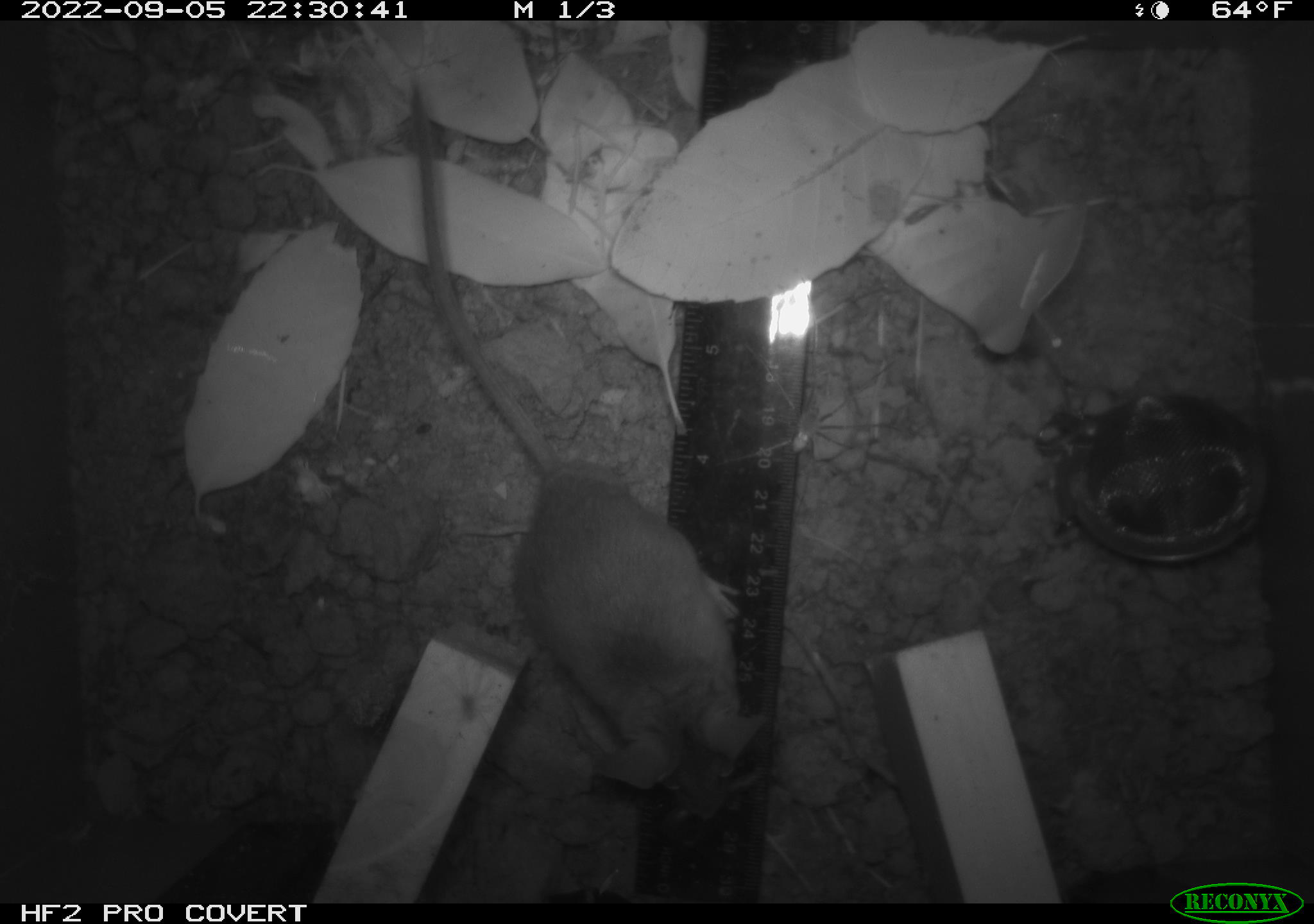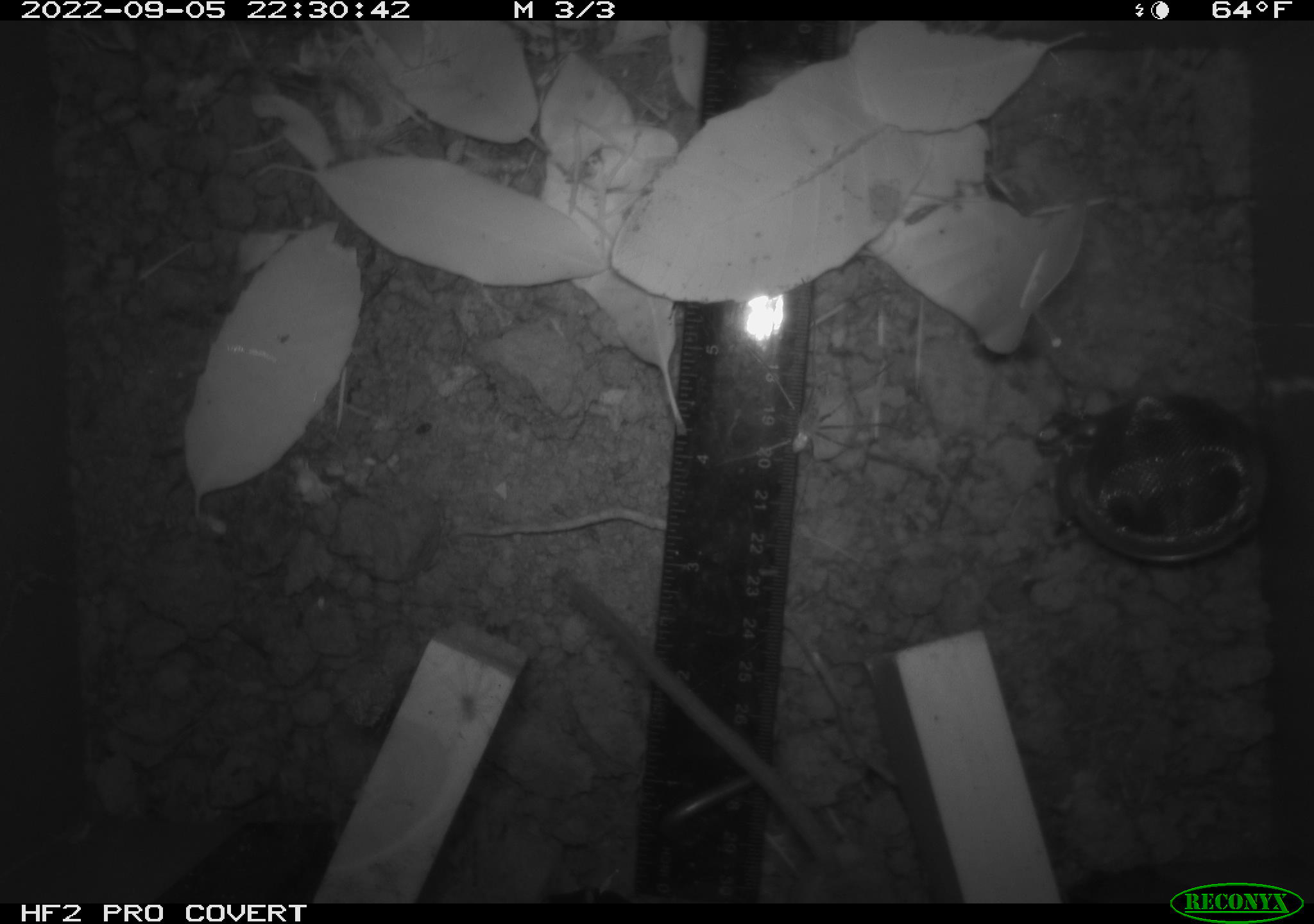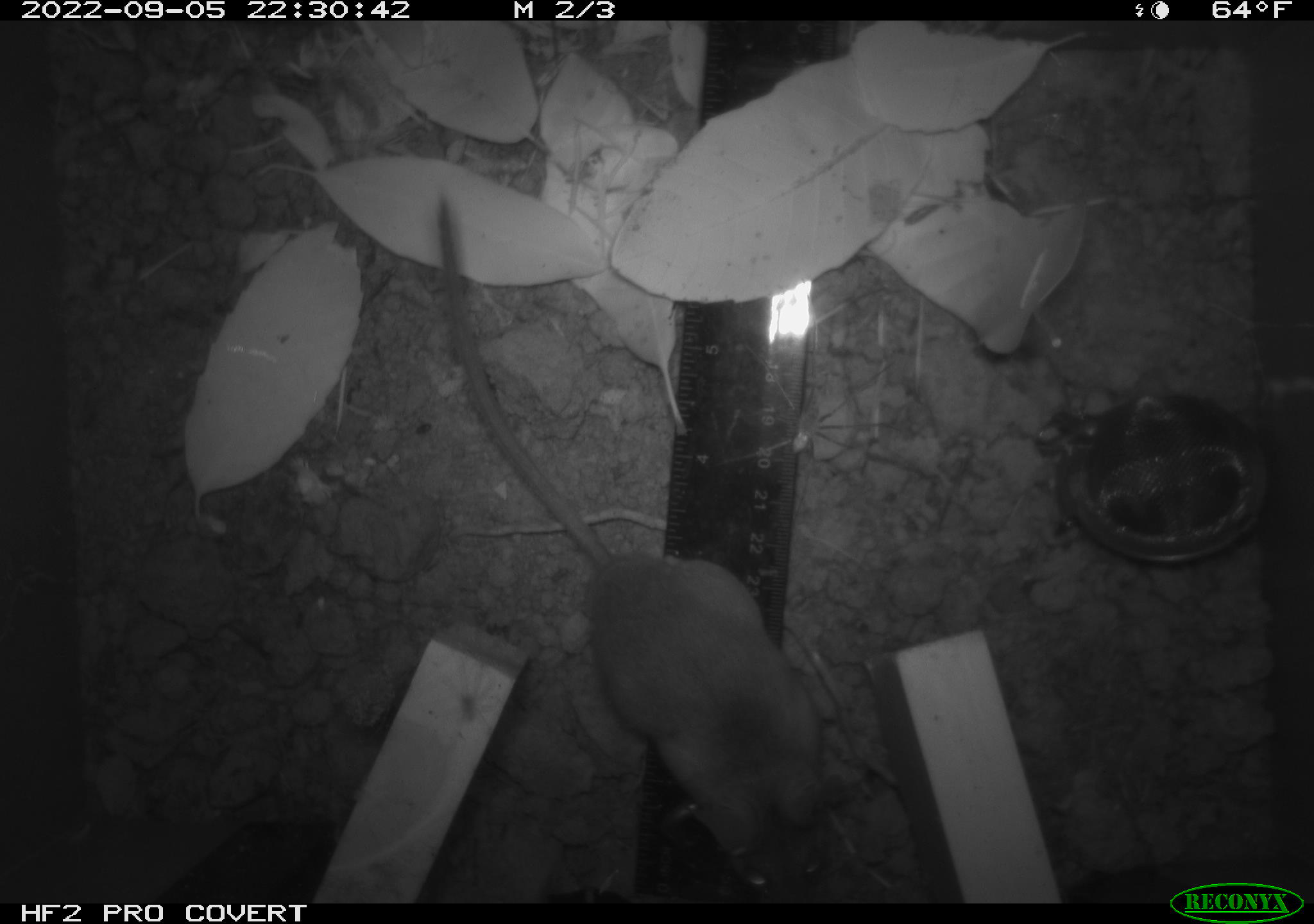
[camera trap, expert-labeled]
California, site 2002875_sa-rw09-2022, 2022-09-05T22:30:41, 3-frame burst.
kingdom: Animalia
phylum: Arthropoda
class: Arachnida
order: Araneae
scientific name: Araneae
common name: spider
Spider (Araneae).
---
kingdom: Animalia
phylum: Chordata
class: Mammalia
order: Rodentia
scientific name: Rodentia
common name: rodent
Rodent (Rodentia).